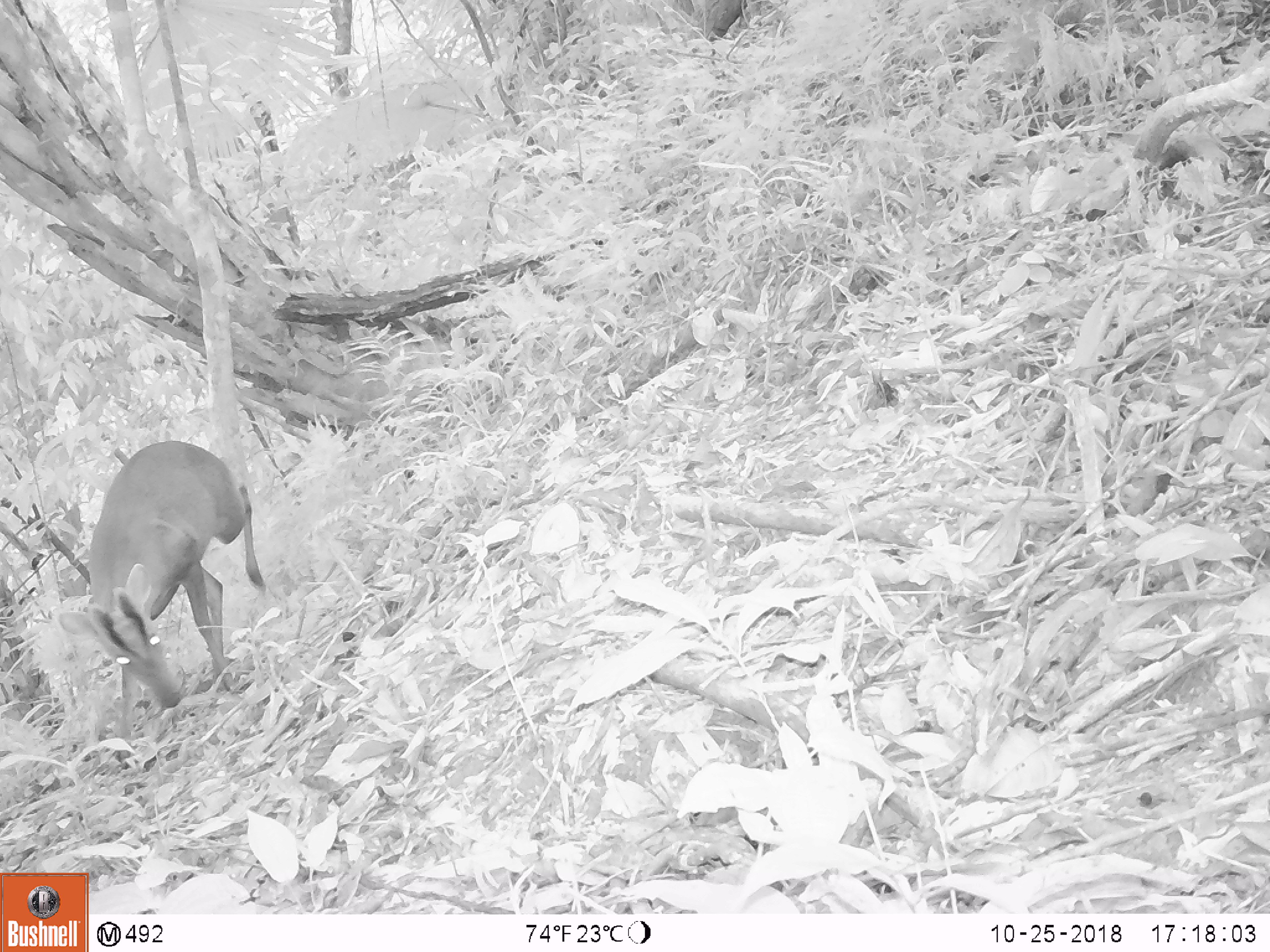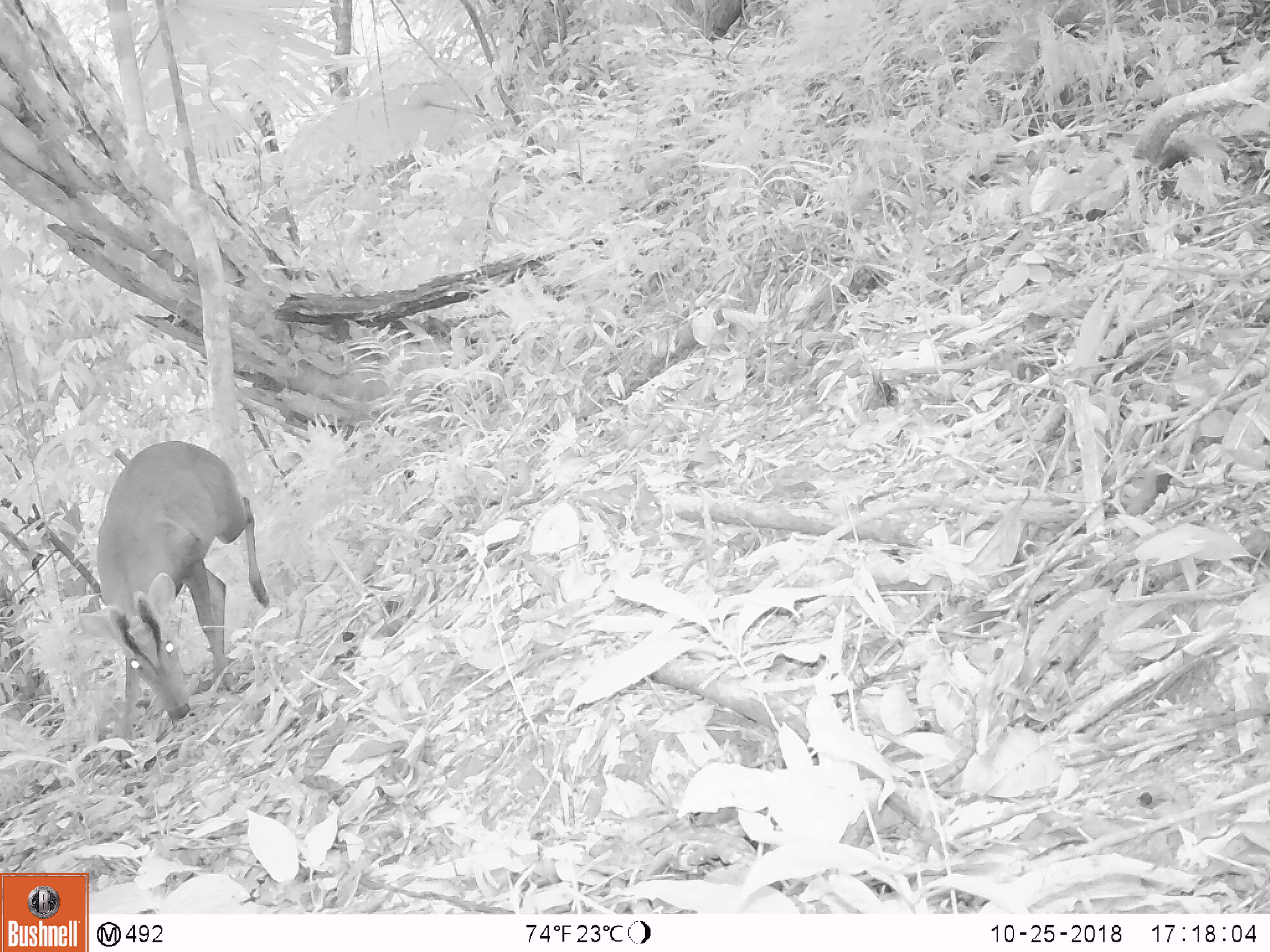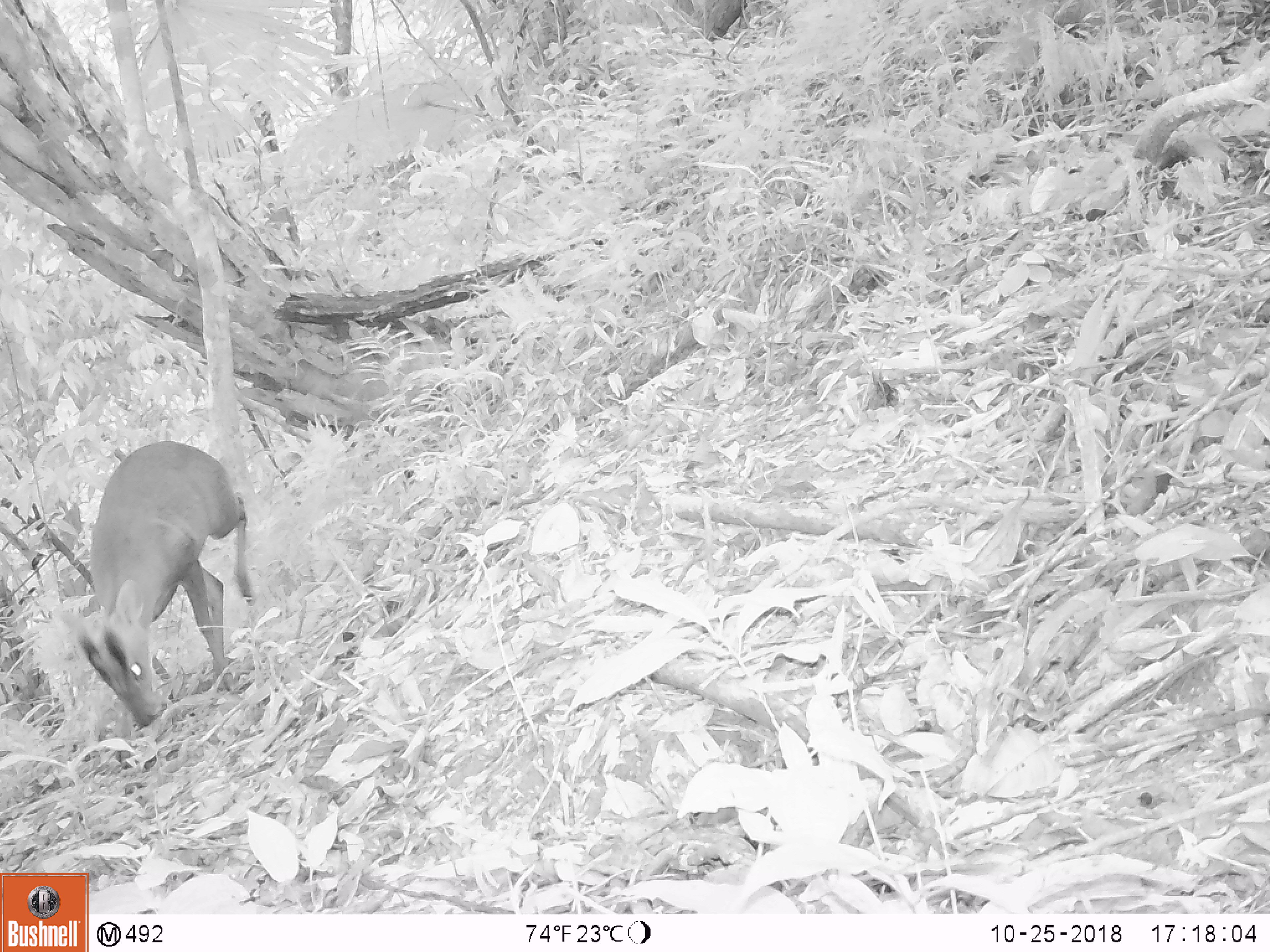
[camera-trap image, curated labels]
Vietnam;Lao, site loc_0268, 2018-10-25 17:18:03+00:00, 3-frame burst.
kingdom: Animalia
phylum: Chordata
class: Mammalia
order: Artiodactyla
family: Cervidae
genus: Muntiacus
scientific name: Muntiacus vuquangensis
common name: large-antlered muntjac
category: large antlered muntjac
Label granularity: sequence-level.